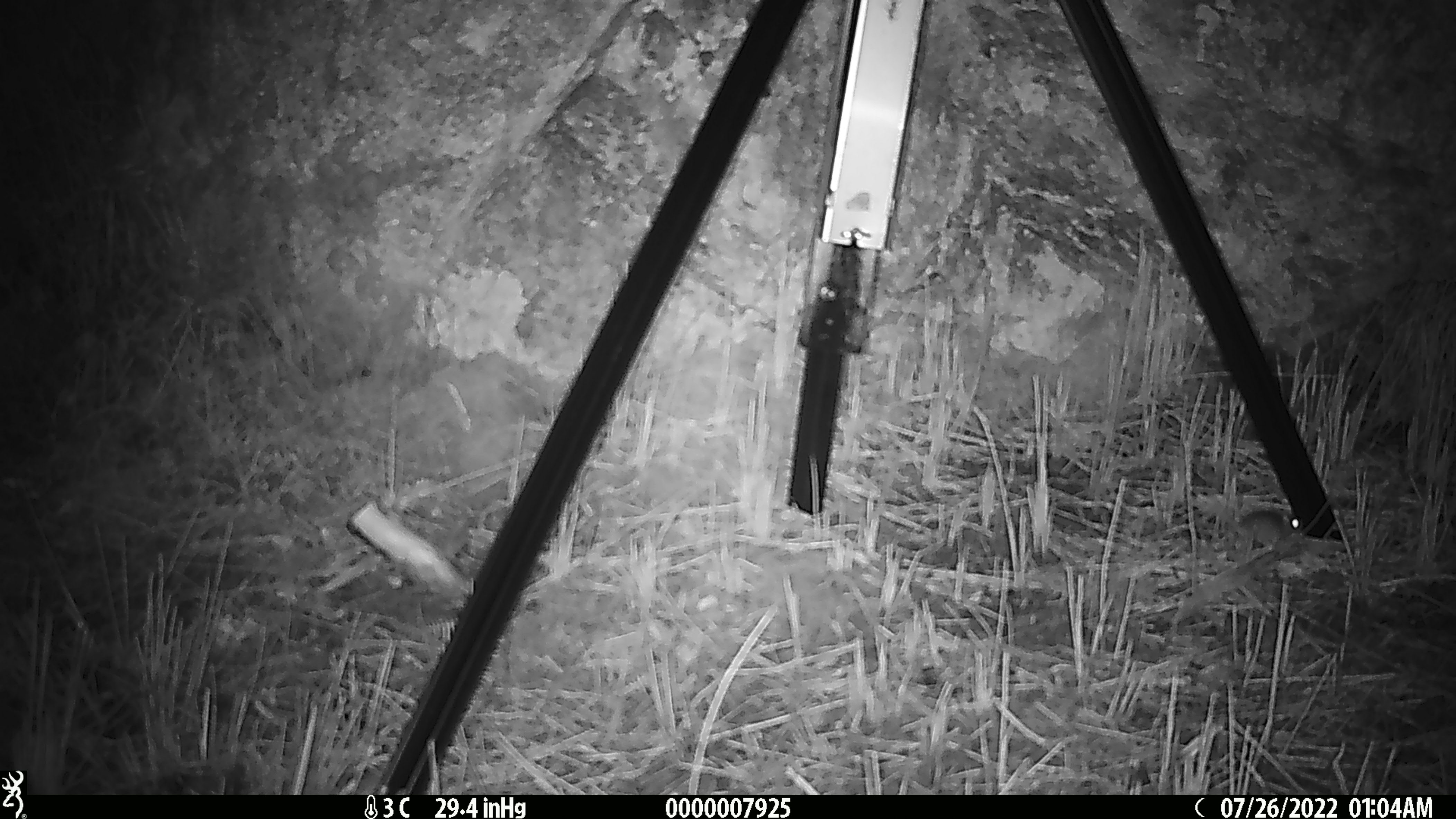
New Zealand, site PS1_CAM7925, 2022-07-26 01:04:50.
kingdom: Animalia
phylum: Chordata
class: Mammalia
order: Rodentia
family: Muridae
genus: Mus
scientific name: Mus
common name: mouse